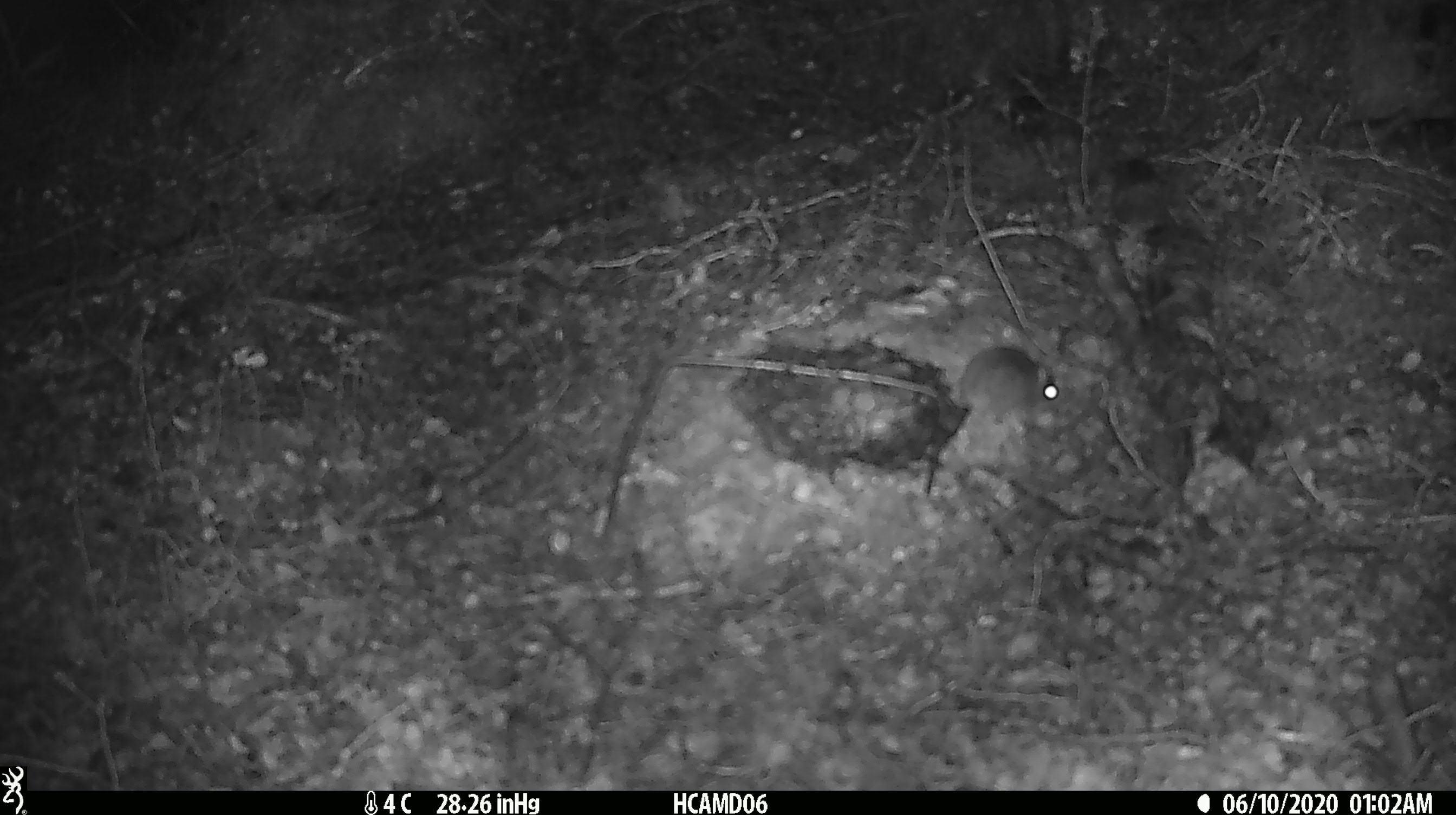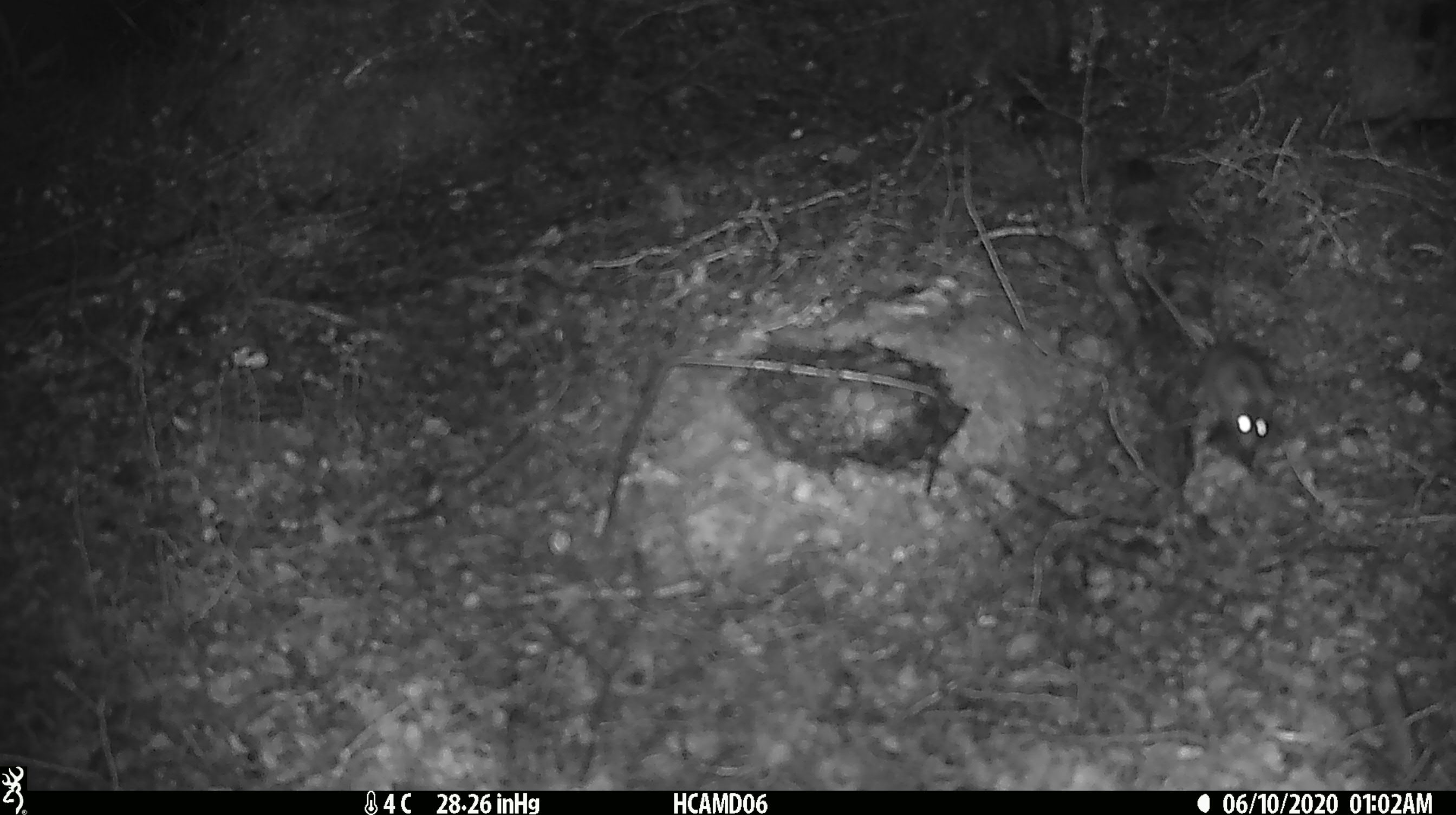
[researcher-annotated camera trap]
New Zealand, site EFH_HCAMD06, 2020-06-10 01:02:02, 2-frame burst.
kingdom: Animalia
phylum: Chordata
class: Mammalia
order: Rodentia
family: Muridae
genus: Mus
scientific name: Mus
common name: mouse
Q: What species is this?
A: Mouse (Mus).